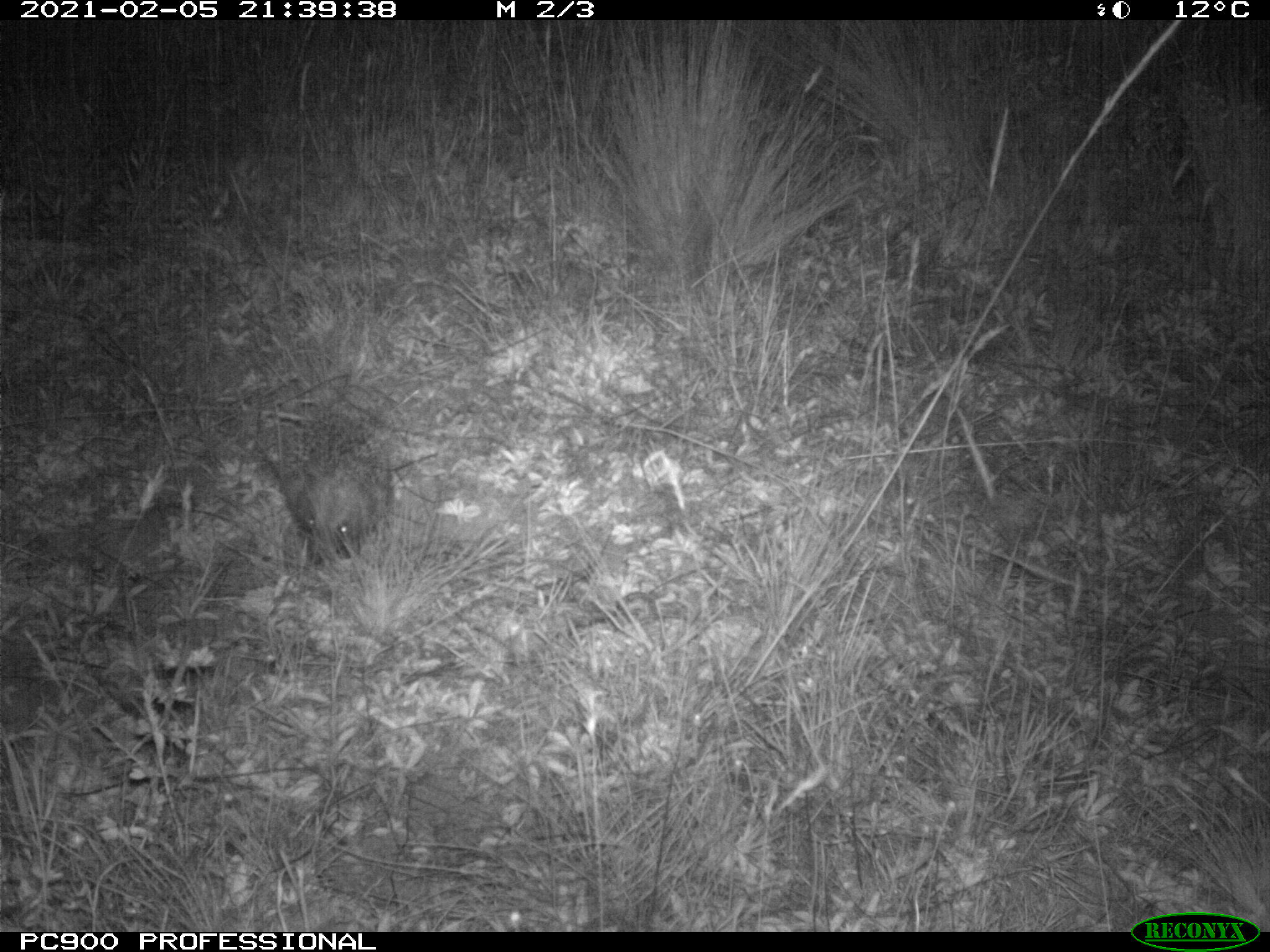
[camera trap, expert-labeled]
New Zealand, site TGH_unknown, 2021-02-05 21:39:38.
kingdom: Animalia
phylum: Chordata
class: Mammalia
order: Eulipotyphla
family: Erinaceidae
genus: Erinaceus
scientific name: Erinaceus europaeus europaeus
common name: european hedgehog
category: hedgehog